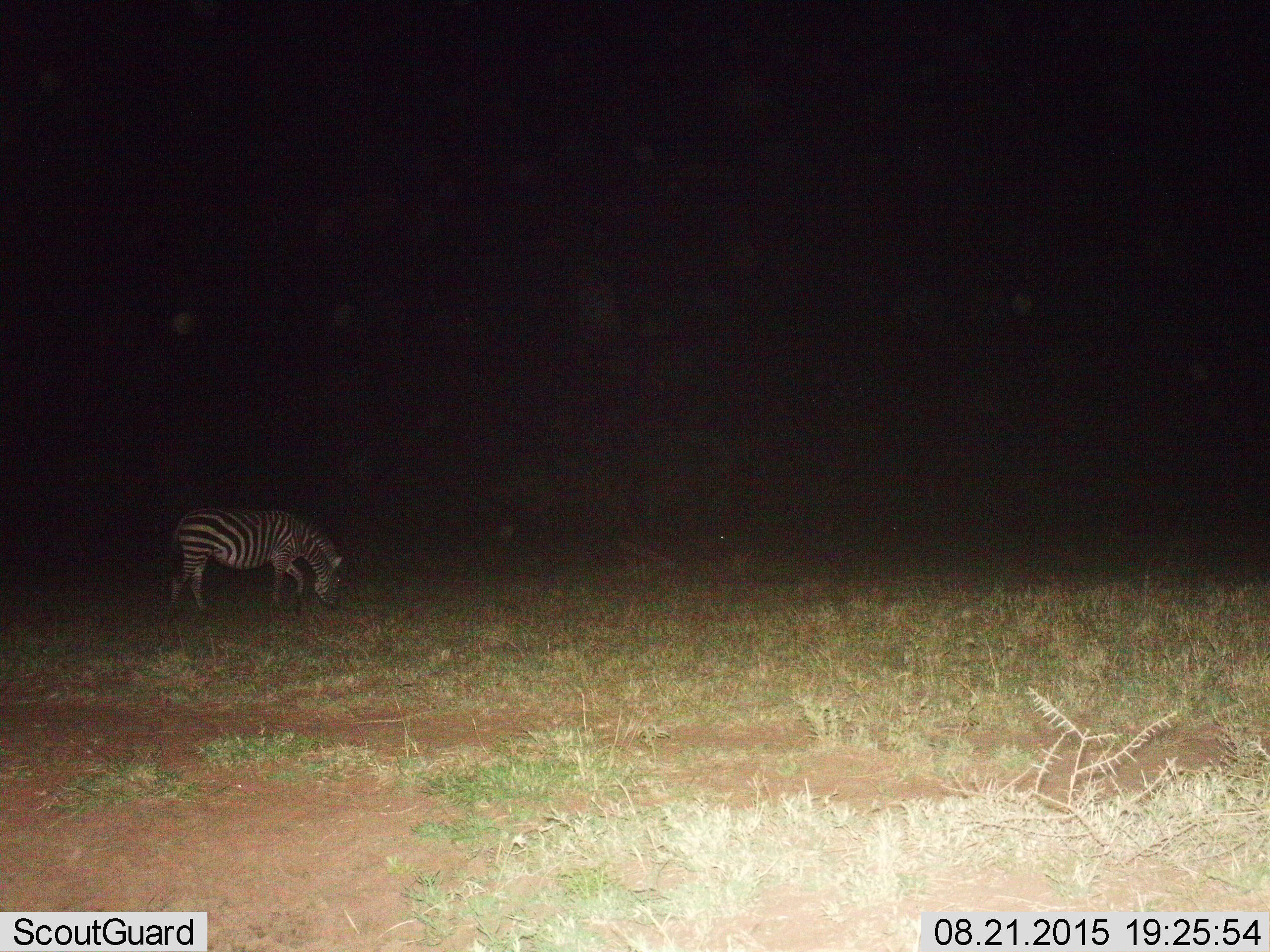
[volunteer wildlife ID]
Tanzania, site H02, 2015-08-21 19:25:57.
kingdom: Animalia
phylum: Chordata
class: Mammalia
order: Perissodactyla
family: Equidae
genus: Equus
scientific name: Equus quagga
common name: plains zebra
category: zebra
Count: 1.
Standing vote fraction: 40%.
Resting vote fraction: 0%.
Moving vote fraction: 10%.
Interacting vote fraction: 0%.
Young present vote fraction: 10%.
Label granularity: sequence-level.